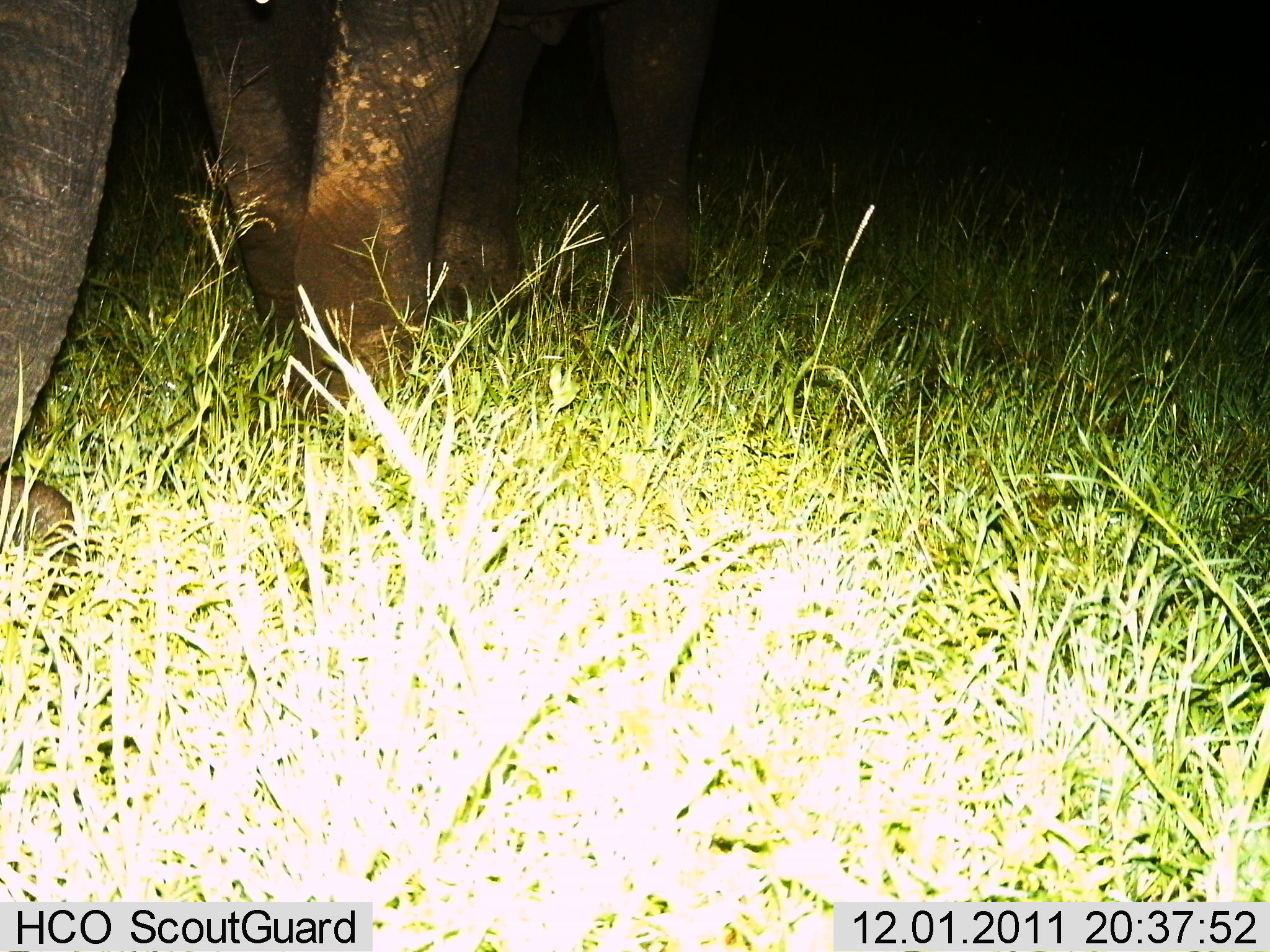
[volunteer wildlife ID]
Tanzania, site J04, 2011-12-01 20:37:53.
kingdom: Animalia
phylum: Chordata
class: Mammalia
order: Proboscidea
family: Elephantidae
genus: Loxodonta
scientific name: Loxodonta africana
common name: african bush elephant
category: elephant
Elephant (african bush elephant) (Loxodonta africana), count 1. Behavior (volunteer vote fractions): standing 70%, resting 0%, moving 30%, interacting 0%. Young present (vote fraction): 0%. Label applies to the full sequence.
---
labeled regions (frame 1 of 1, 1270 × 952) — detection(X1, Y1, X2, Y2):
animal: detection(1, 0, 717, 589)